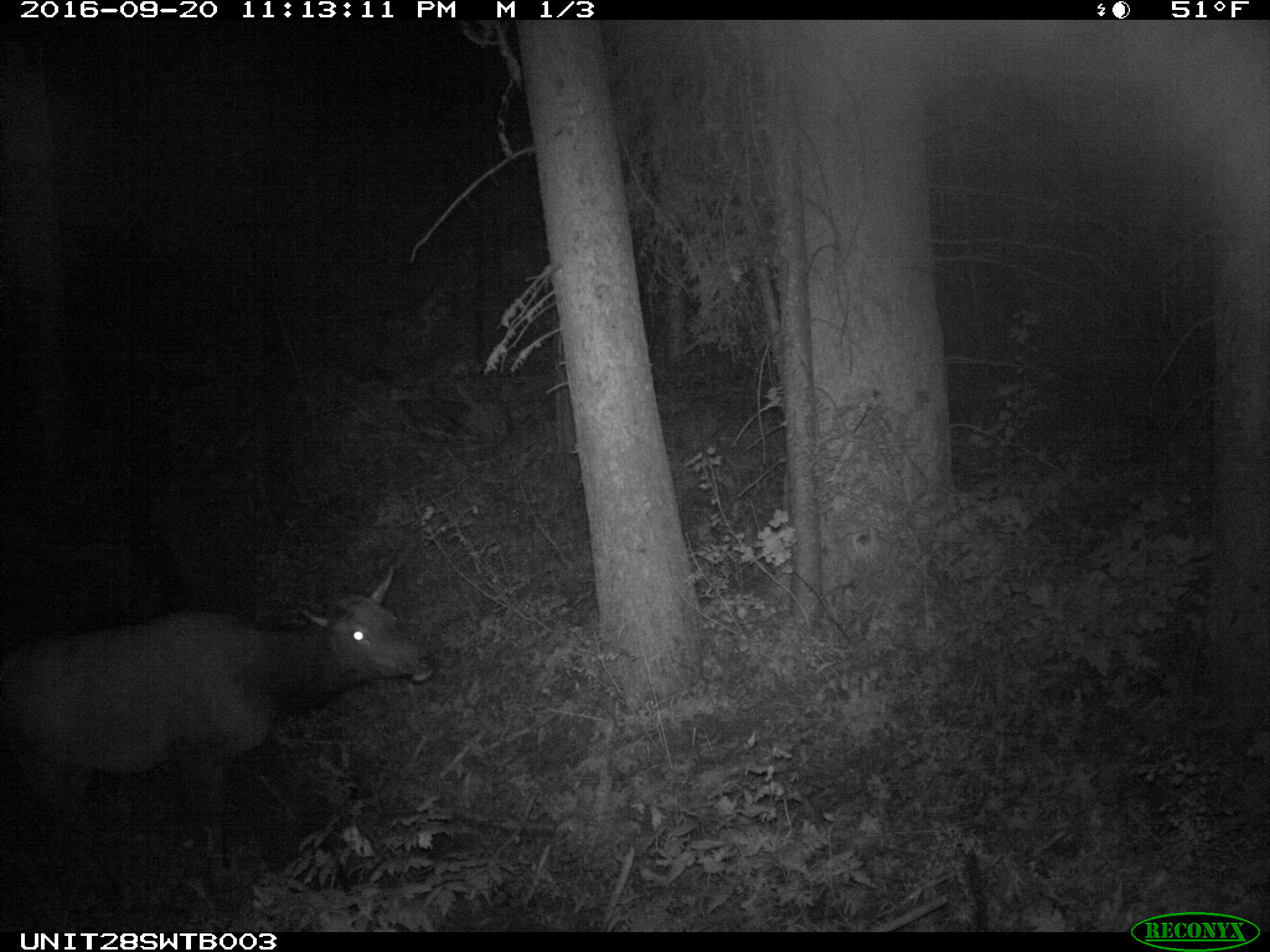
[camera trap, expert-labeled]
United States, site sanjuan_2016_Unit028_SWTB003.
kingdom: Animalia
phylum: Chordata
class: Mammalia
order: Artiodactyla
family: Cervidae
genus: Cervus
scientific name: Cervus elaphus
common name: red deer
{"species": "Cervus elaphus (red deer)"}